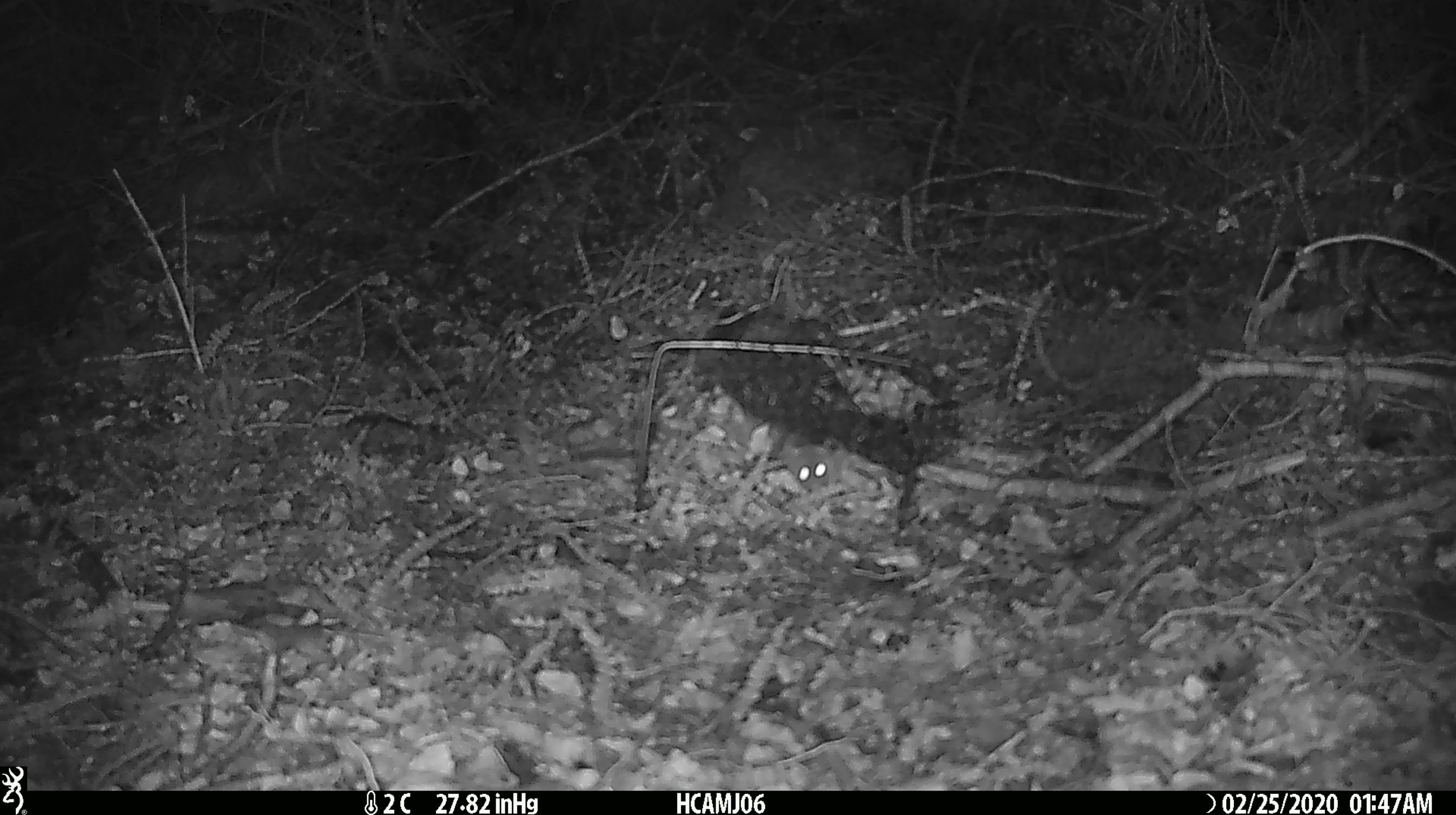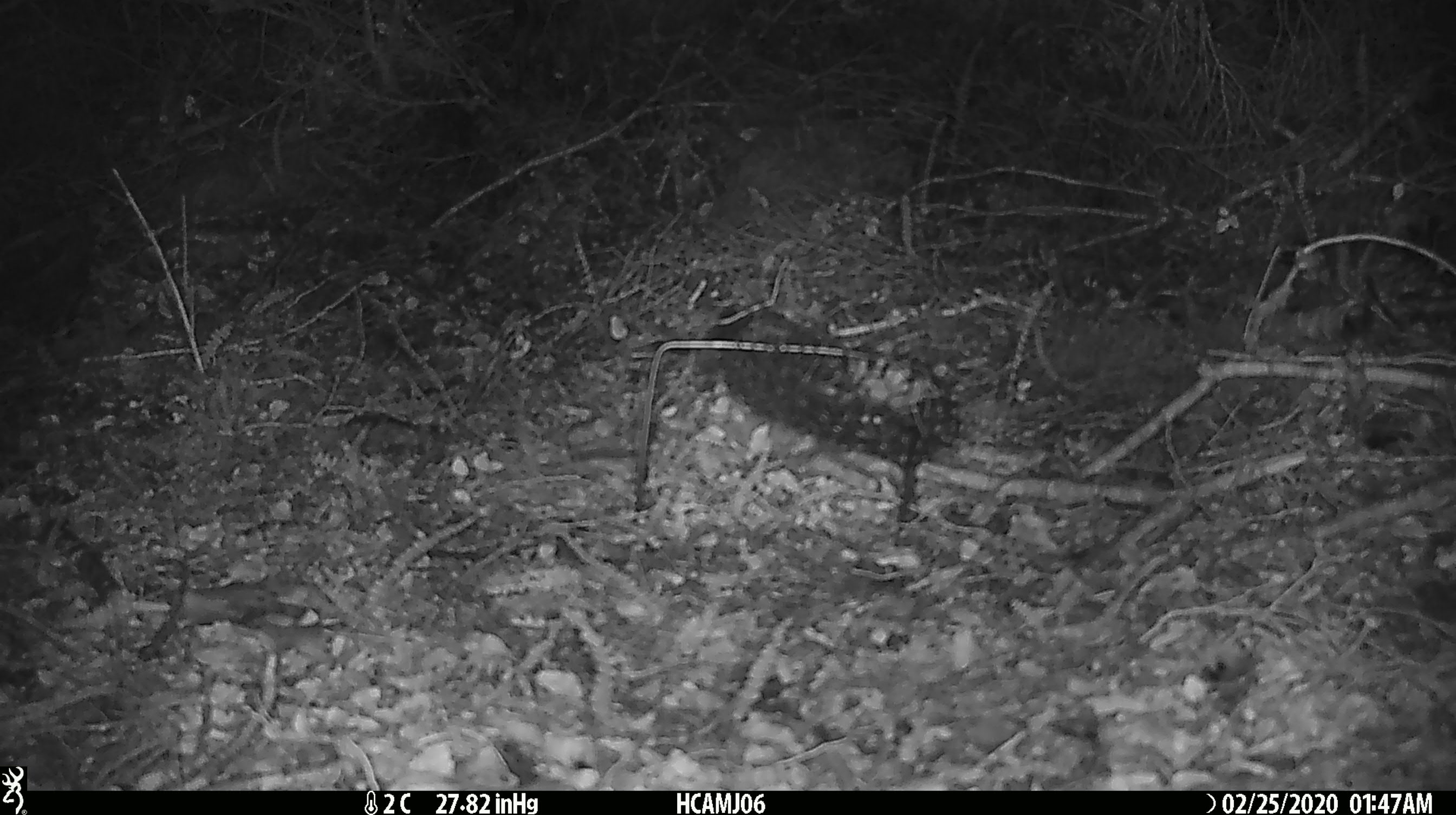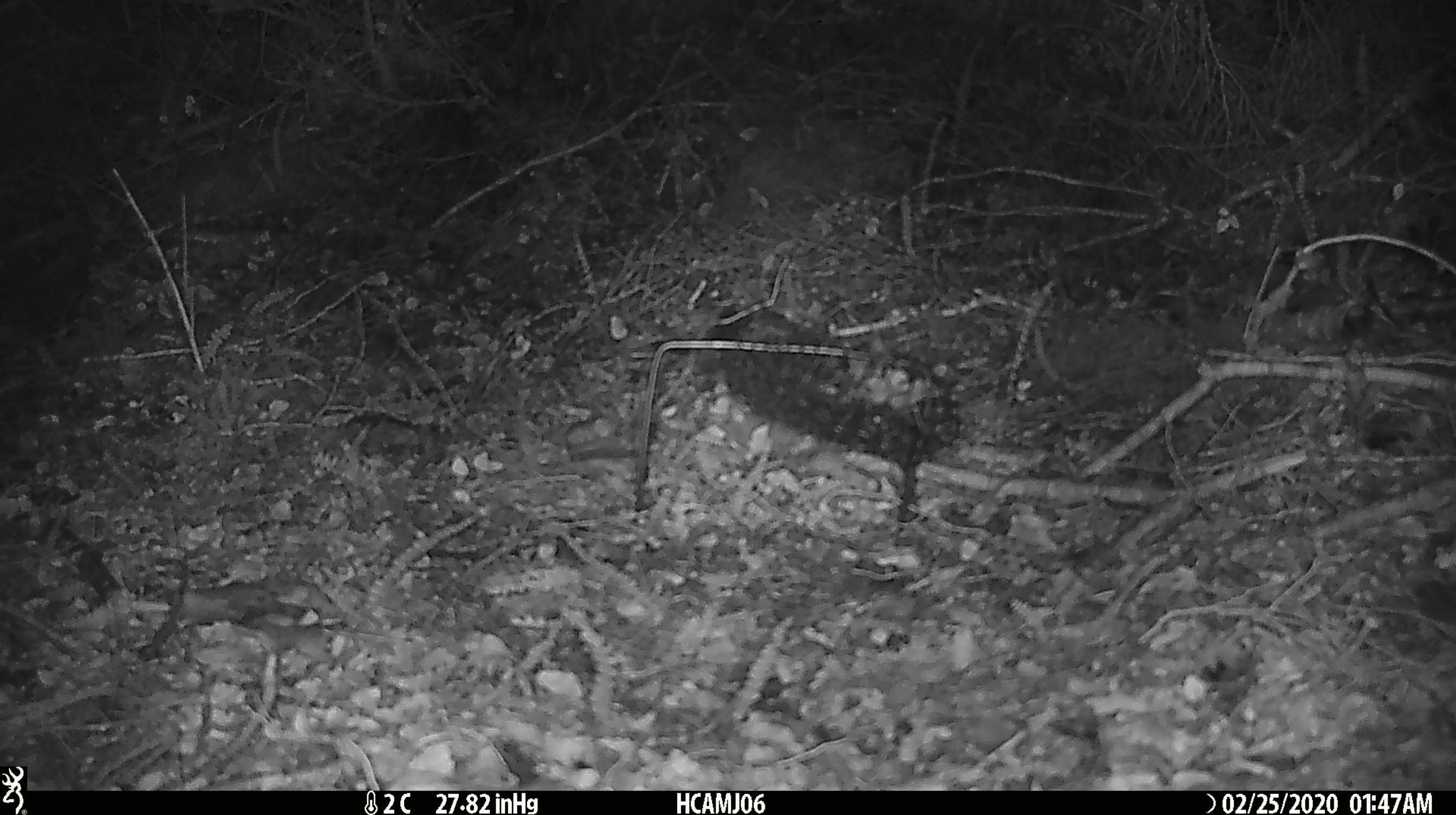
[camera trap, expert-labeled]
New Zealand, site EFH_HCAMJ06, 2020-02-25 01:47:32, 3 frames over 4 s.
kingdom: Animalia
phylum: Chordata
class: Mammalia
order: Rodentia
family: Muridae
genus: Mus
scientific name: Mus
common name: mouse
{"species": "mouse (Mus)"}